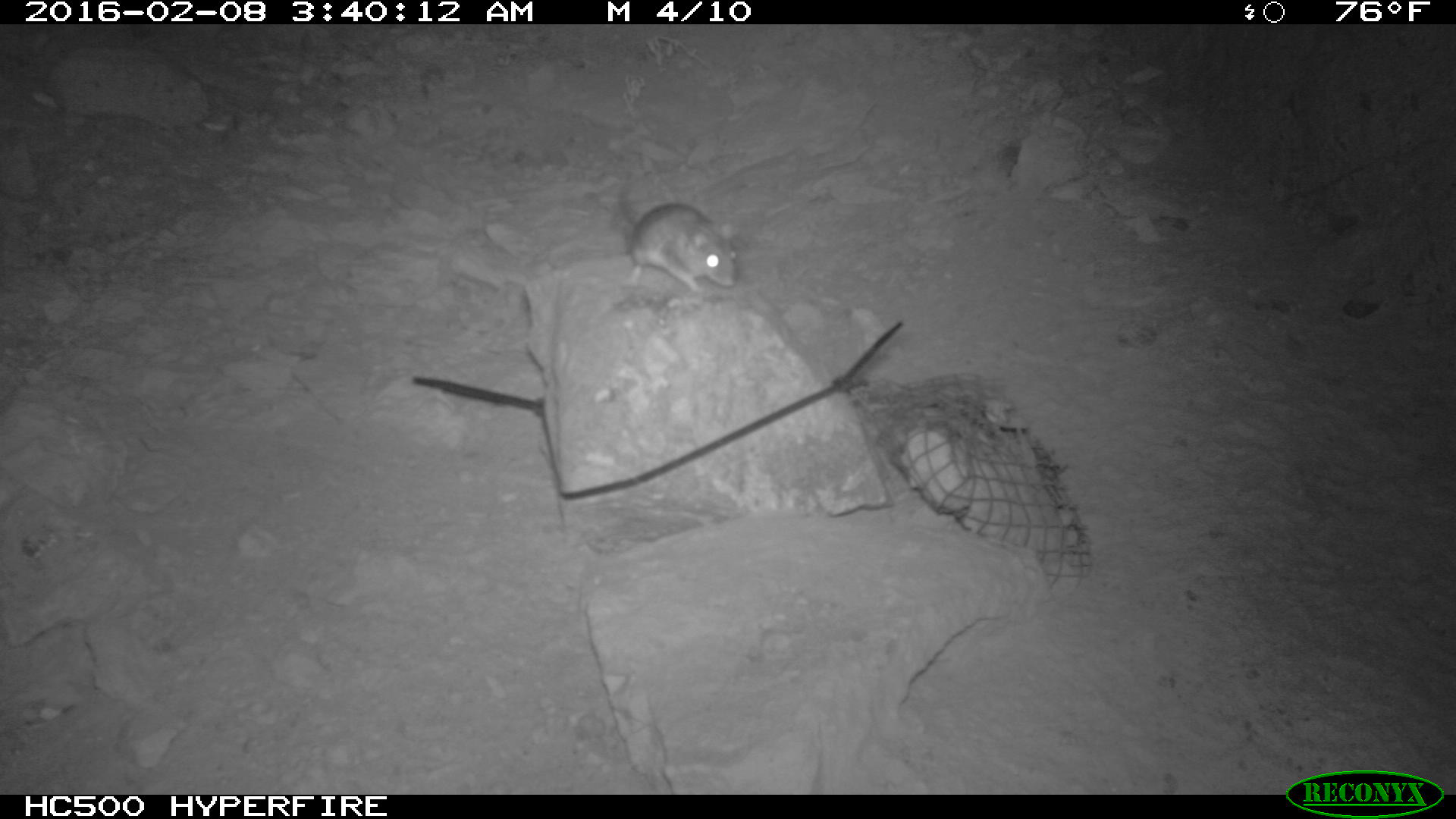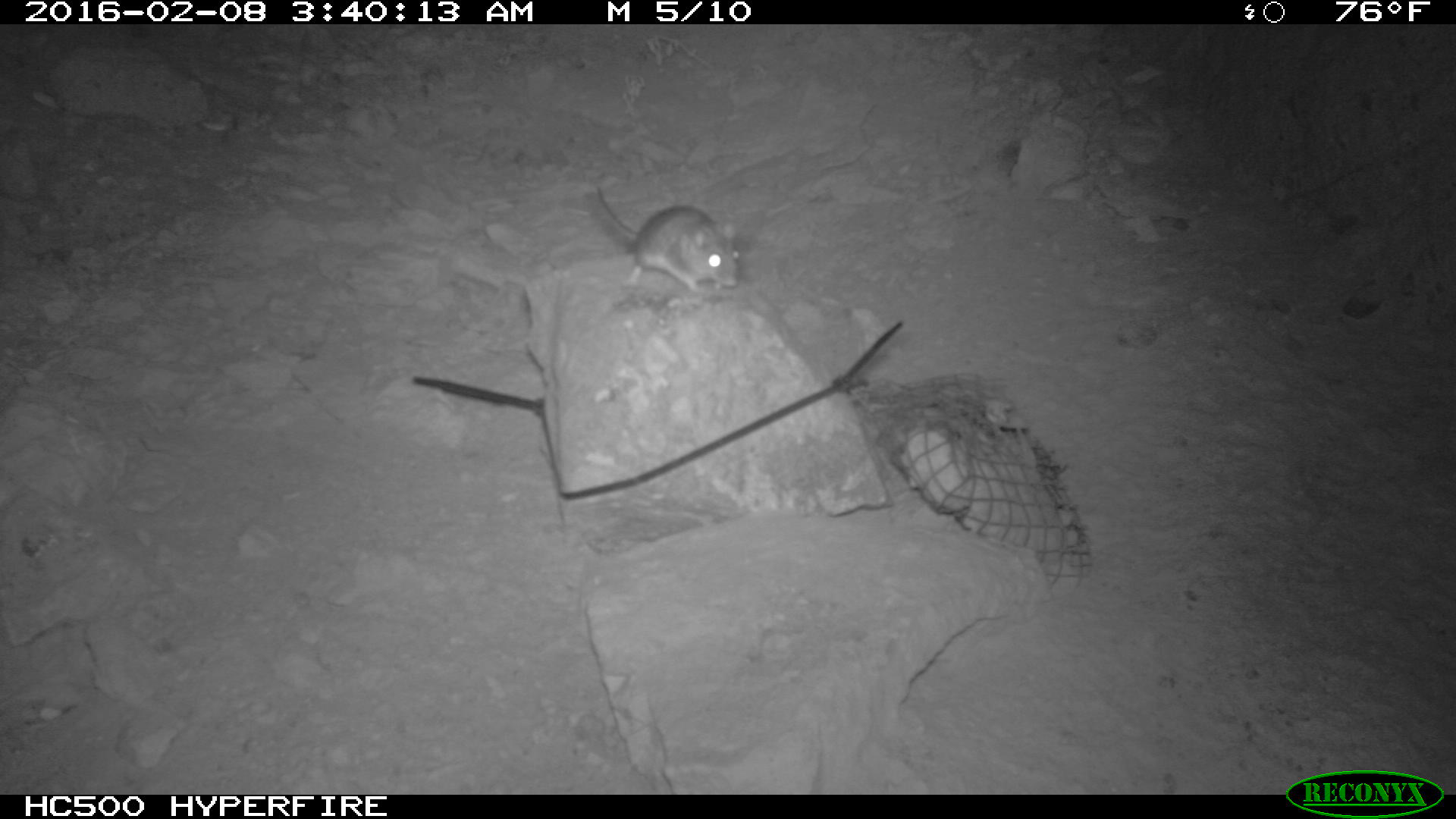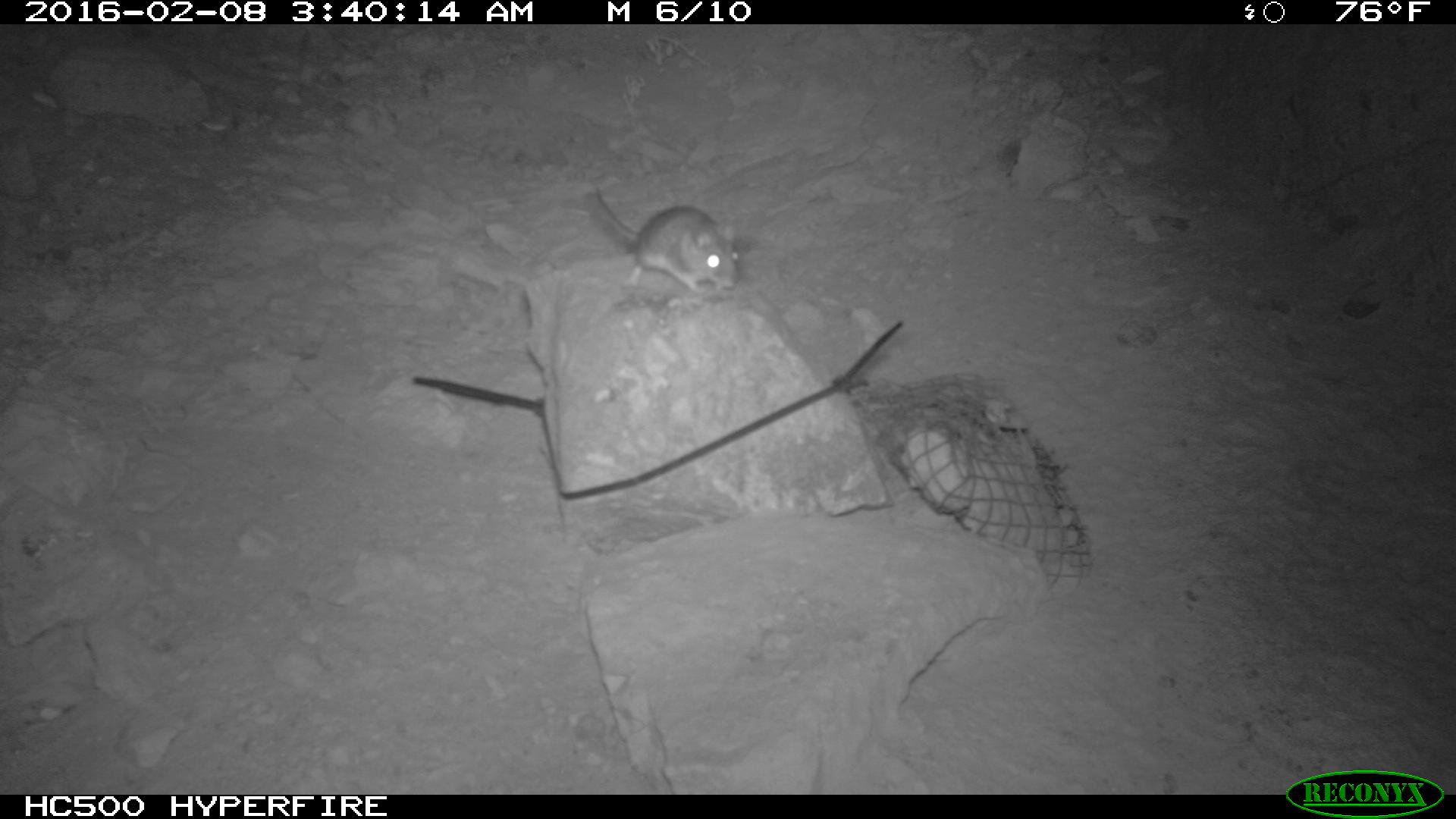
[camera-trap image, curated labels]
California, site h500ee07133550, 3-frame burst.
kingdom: Animalia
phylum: Chordata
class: Mammalia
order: Rodentia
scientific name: Rodentia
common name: rodent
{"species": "rodent (Rodentia)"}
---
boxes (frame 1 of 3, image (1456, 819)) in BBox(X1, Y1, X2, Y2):
rodent: BBox(628, 204, 739, 295)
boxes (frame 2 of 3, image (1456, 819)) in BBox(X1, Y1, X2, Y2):
rodent: BBox(595, 183, 740, 291)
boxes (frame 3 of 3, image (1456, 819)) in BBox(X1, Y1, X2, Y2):
rodent: BBox(588, 185, 739, 302)